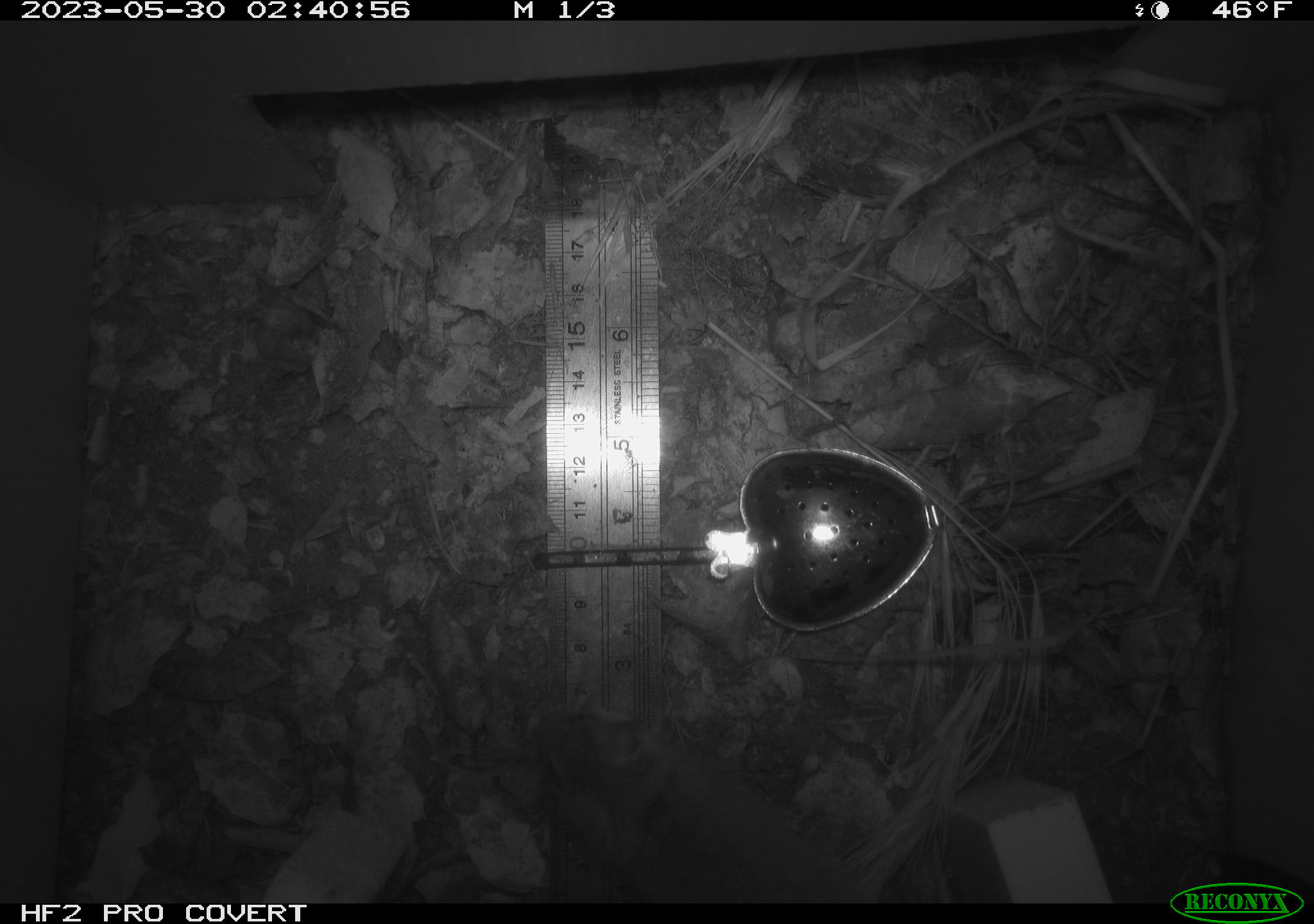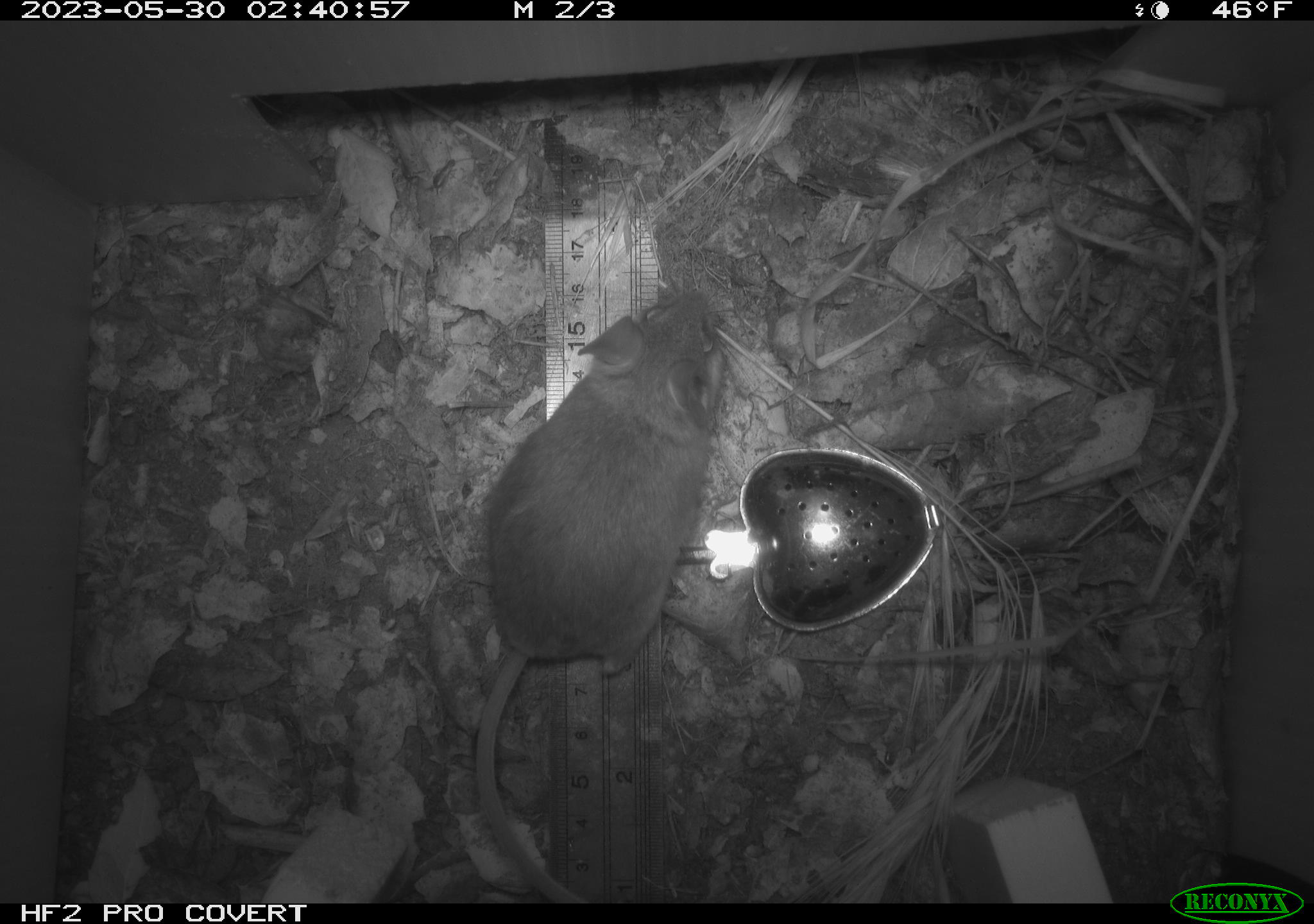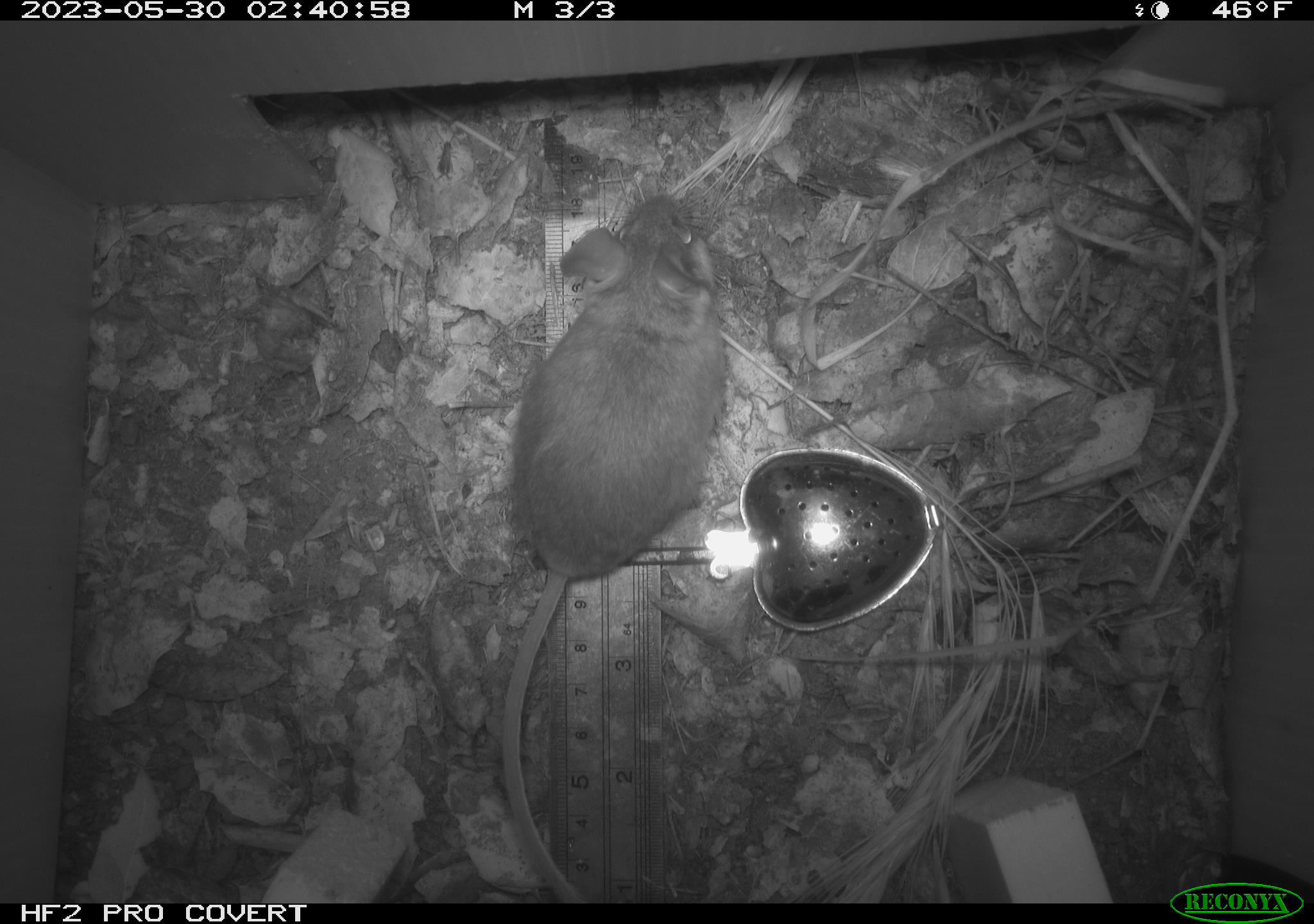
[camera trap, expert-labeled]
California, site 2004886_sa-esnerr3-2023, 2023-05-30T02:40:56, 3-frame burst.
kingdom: Animalia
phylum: Chordata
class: Mammalia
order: Rodentia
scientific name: Rodentia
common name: mouse species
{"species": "mouse species (Rodentia)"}